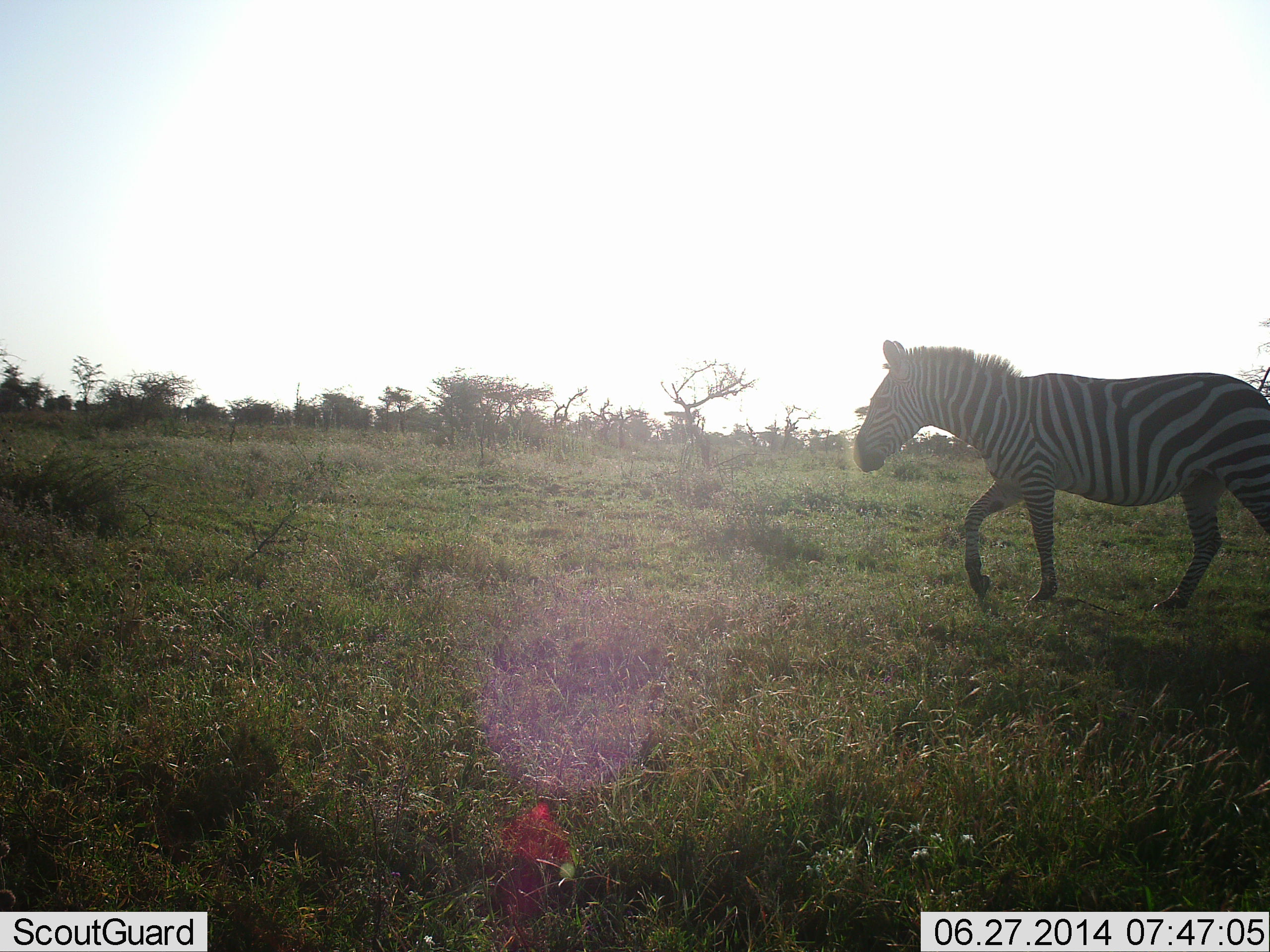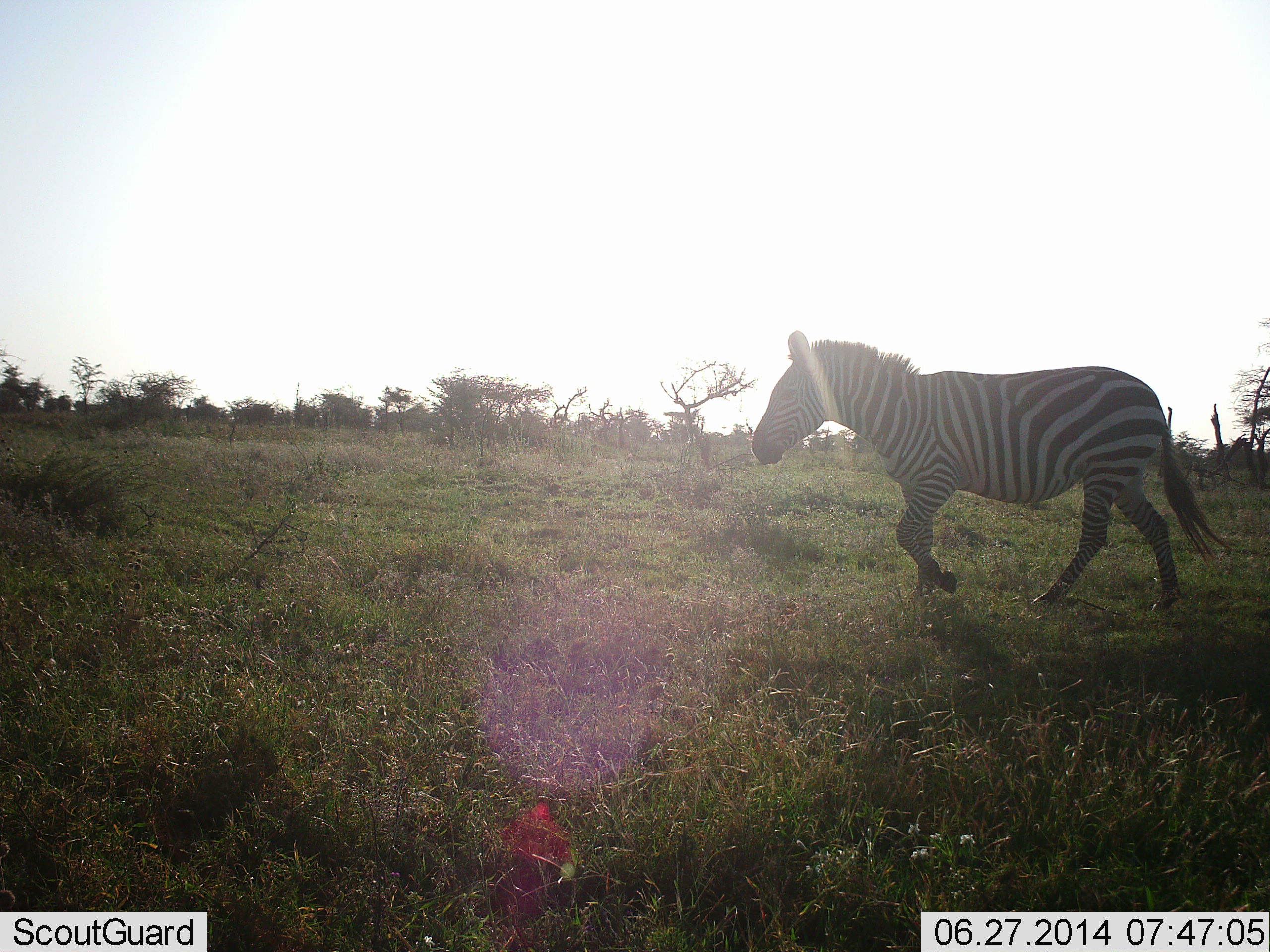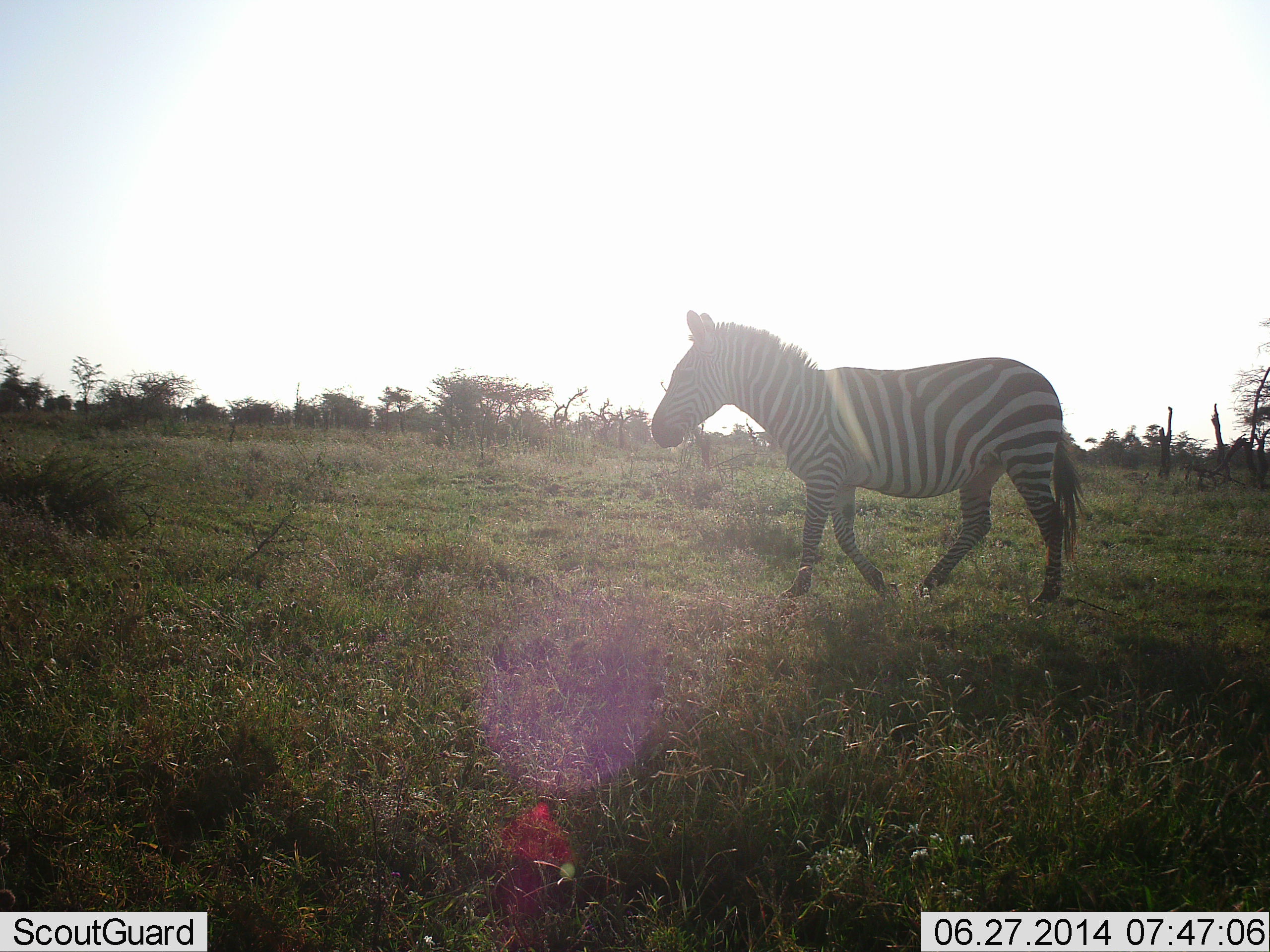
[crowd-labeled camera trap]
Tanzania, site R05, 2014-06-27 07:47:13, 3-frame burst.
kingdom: Animalia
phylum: Chordata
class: Mammalia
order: Perissodactyla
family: Equidae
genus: Equus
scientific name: Equus quagga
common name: plains zebra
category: zebra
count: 1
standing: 0%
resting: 0%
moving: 100%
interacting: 0%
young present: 0%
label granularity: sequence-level